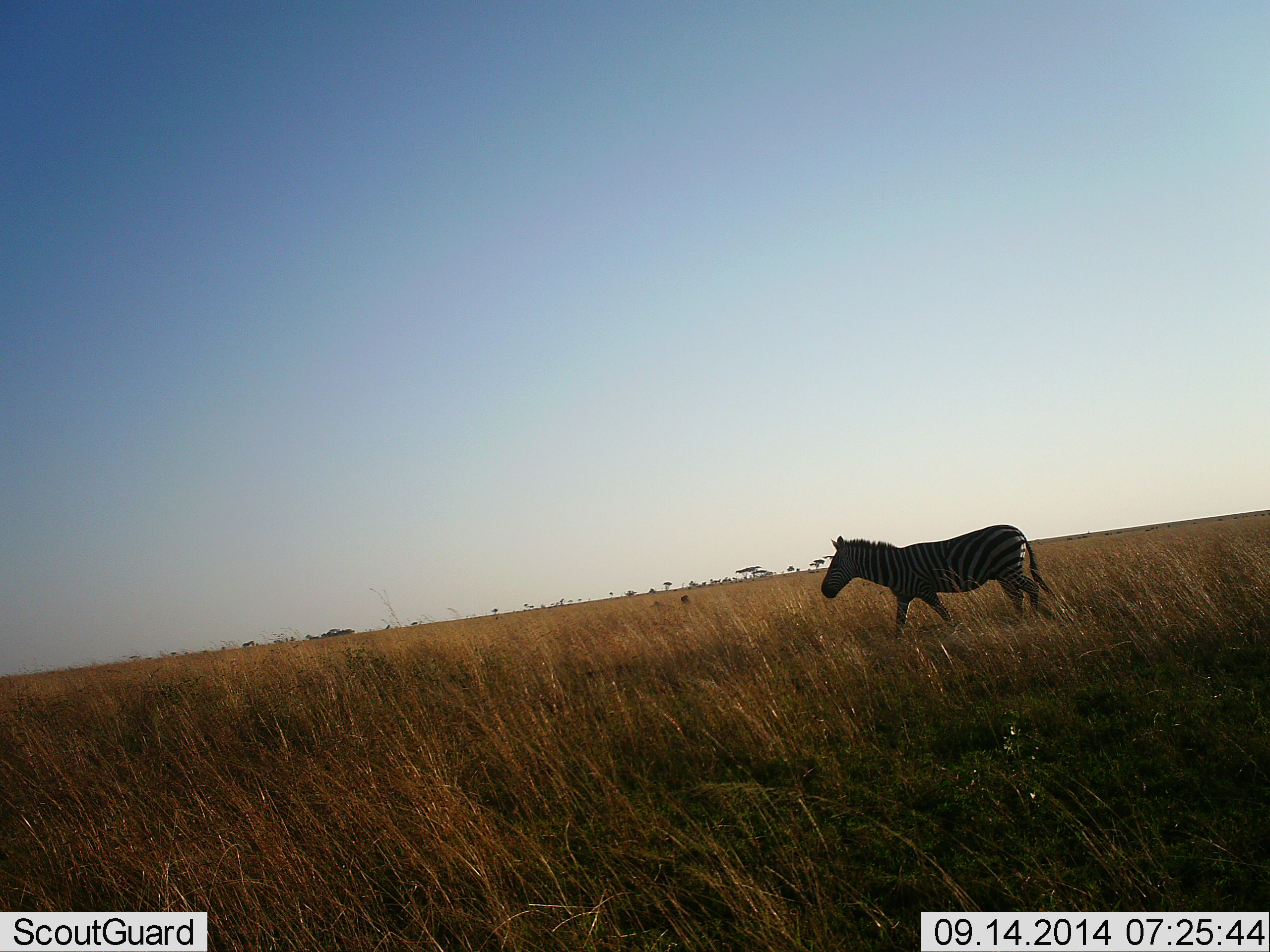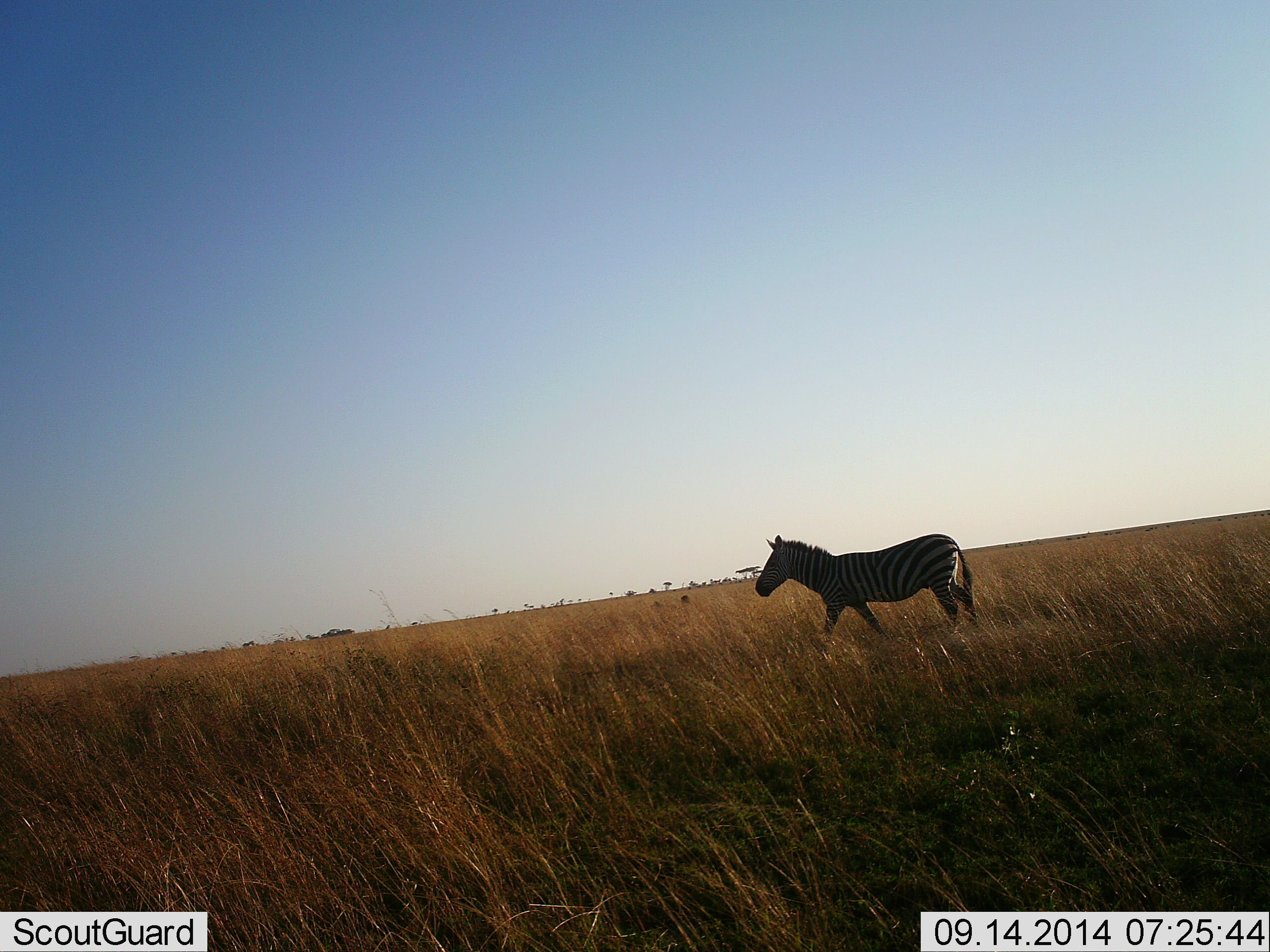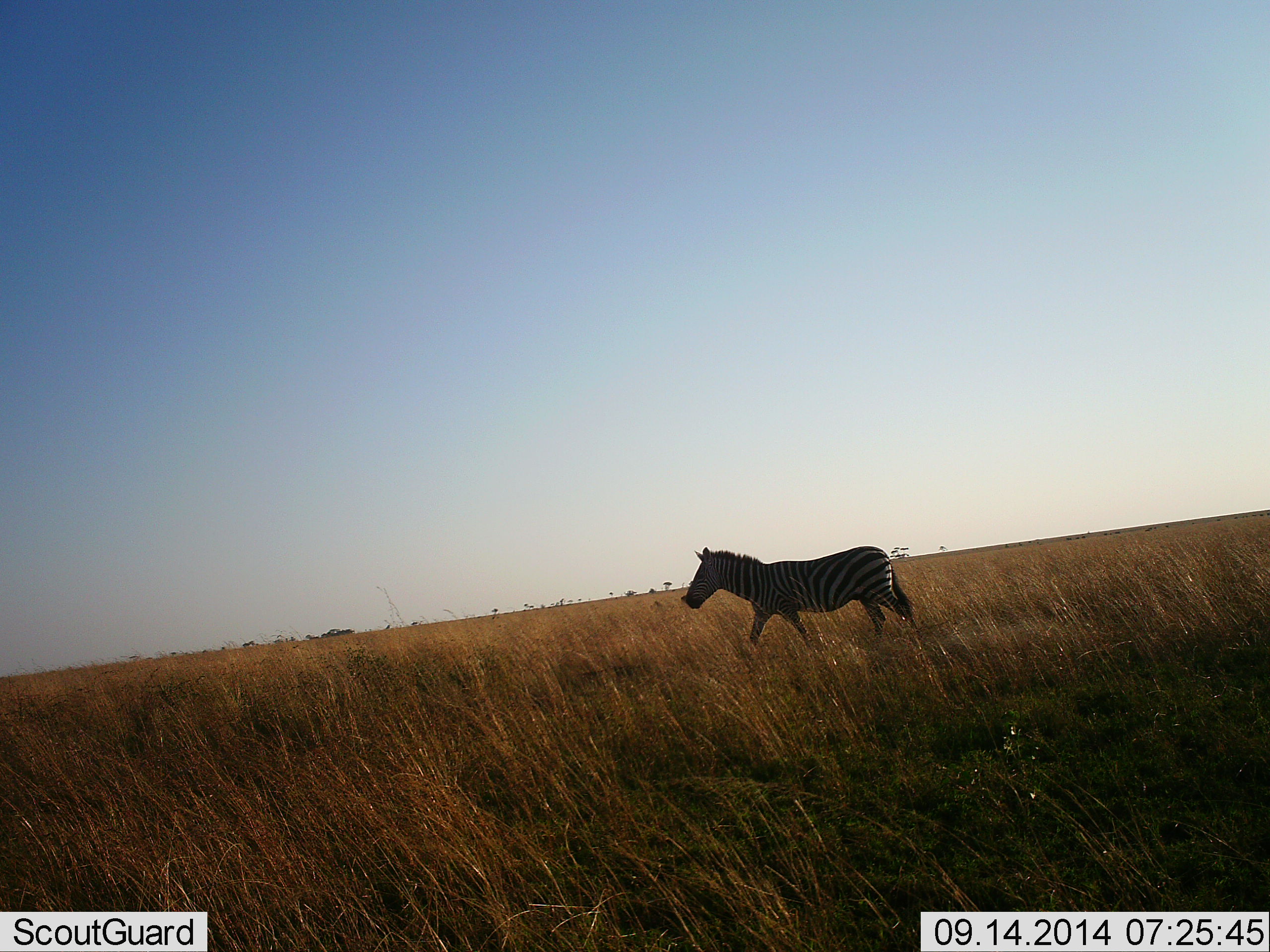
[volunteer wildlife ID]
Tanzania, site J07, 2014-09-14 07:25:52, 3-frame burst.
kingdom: Animalia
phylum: Chordata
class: Mammalia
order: Perissodactyla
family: Equidae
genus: Equus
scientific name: Equus quagga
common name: plains zebra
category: zebra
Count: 1.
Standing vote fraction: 0%.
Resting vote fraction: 0%.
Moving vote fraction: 100%.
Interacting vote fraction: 0%.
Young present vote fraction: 0%.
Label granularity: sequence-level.